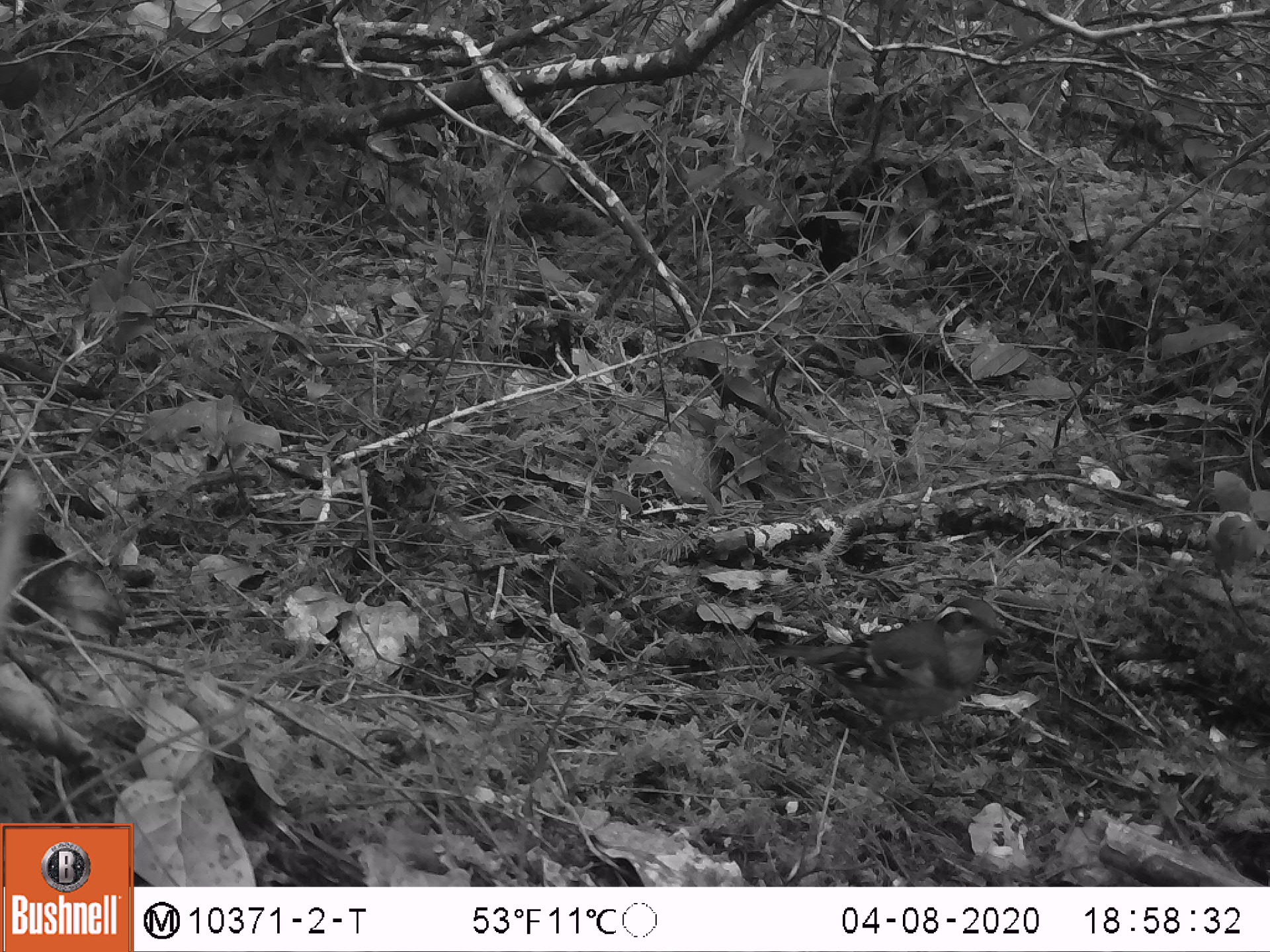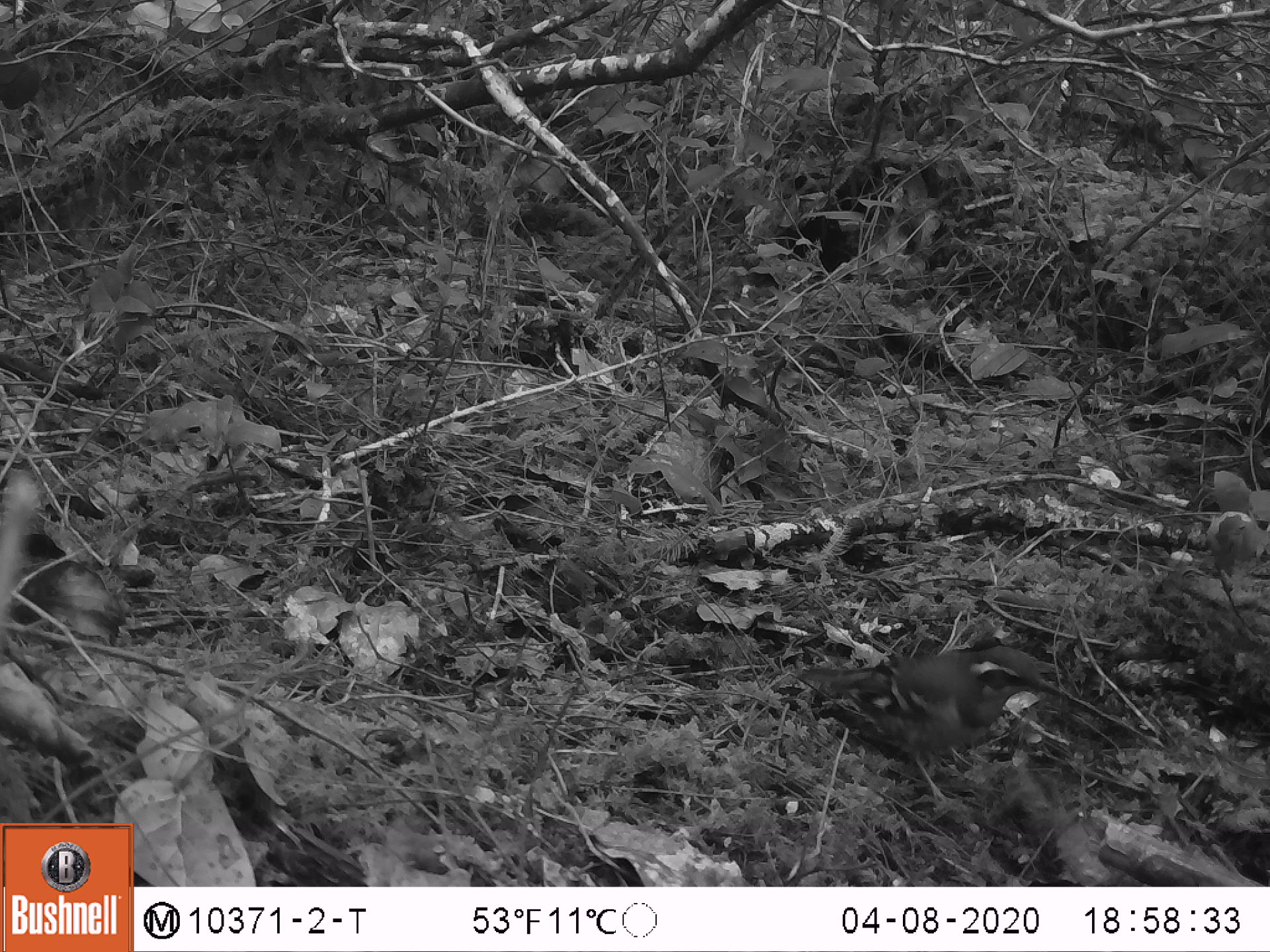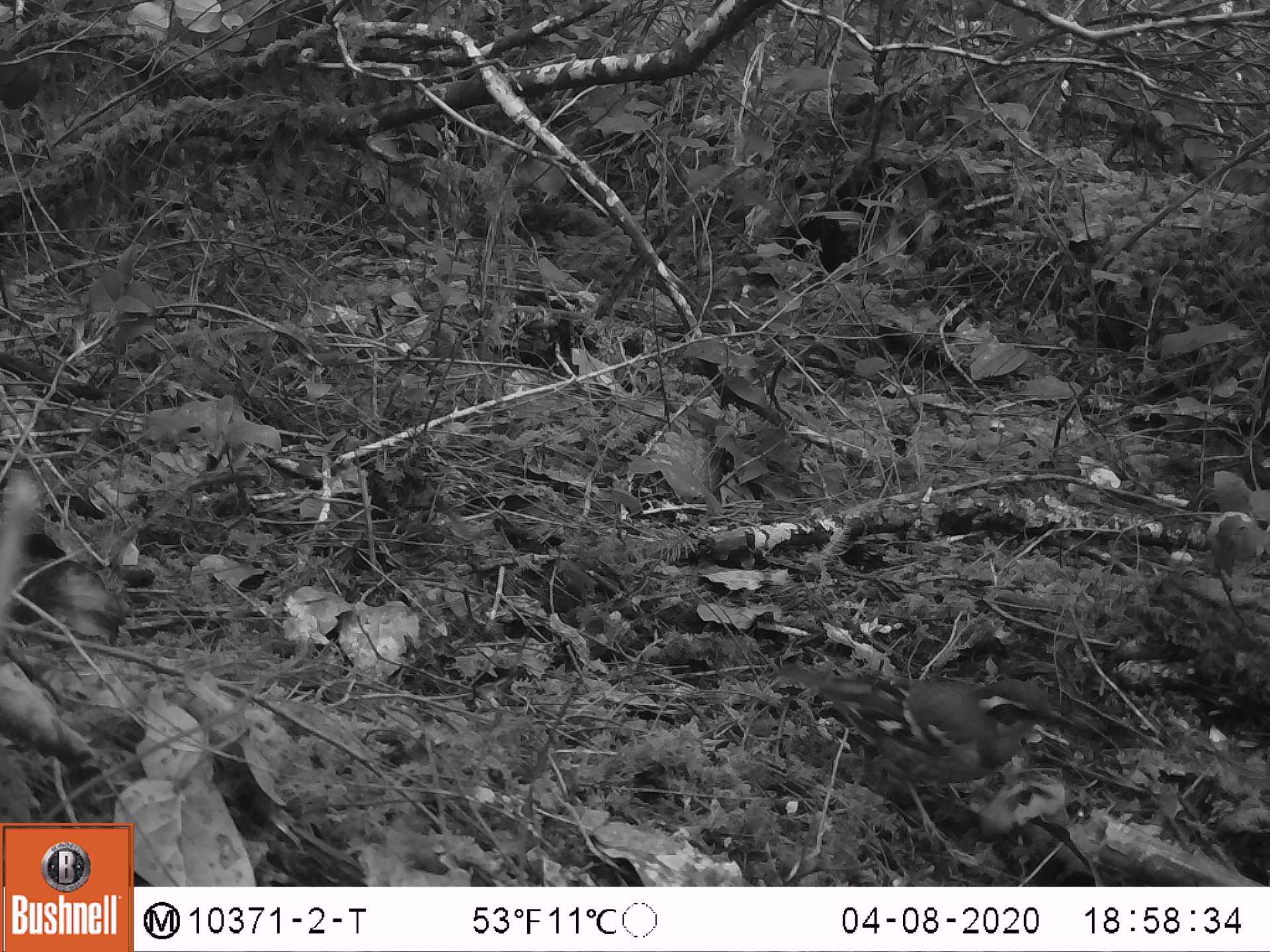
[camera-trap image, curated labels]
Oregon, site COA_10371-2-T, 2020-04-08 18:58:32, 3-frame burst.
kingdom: Animalia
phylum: Chordata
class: Aves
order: Passeriformes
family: Turdidae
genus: Ixoreus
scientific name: Ixoreus naevius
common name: varied thrush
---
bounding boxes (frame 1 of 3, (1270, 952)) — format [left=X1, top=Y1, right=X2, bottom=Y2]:
varied thrush: [left=758, top=593, right=1012, bottom=774]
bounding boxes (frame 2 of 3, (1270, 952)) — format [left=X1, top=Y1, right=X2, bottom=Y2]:
varied thrush: [left=793, top=648, right=1057, bottom=798]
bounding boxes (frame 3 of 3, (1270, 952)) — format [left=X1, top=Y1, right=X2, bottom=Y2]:
varied thrush: [left=776, top=655, right=1078, bottom=840]